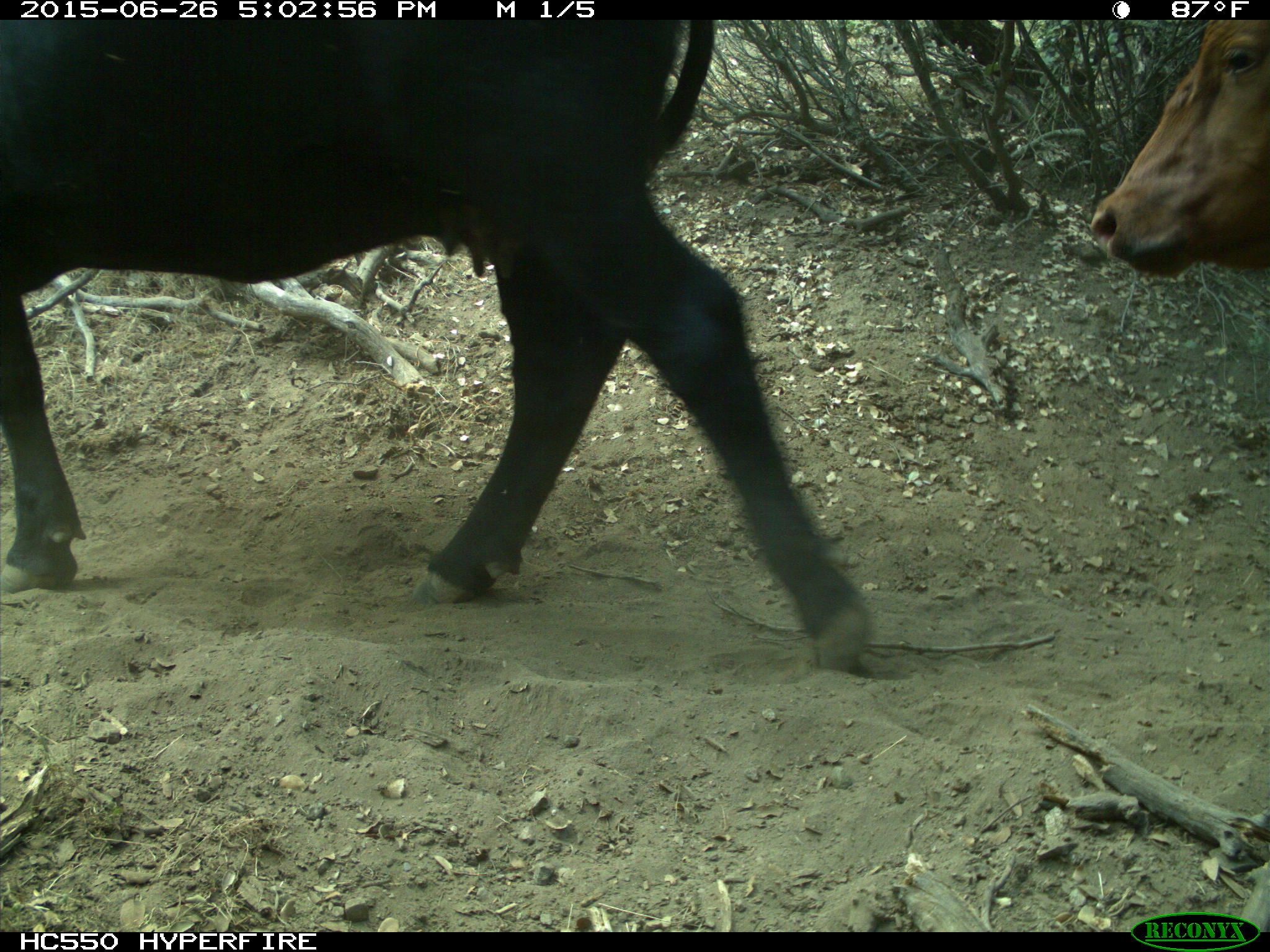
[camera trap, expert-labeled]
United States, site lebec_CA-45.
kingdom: Animalia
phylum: Chordata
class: Mammalia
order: Artiodactyla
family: Bovidae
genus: Bos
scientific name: Bos taurus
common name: domestic cow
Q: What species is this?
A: Bos taurus (domestic cow).